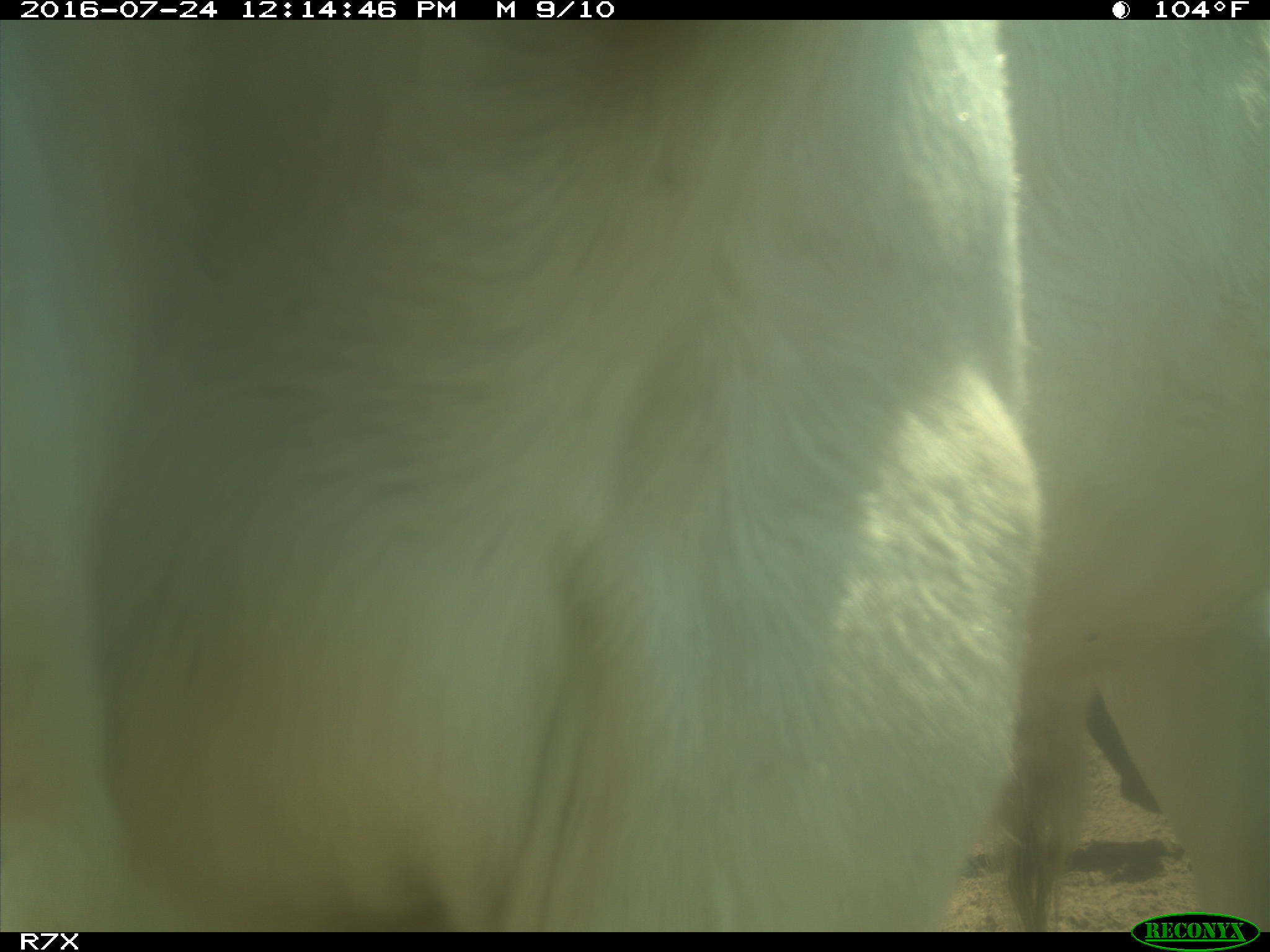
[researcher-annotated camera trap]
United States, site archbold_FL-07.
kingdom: Animalia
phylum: Chordata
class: Mammalia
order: Artiodactyla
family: Bovidae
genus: Bos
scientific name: Bos taurus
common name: domestic cow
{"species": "Bos taurus (domestic cow)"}